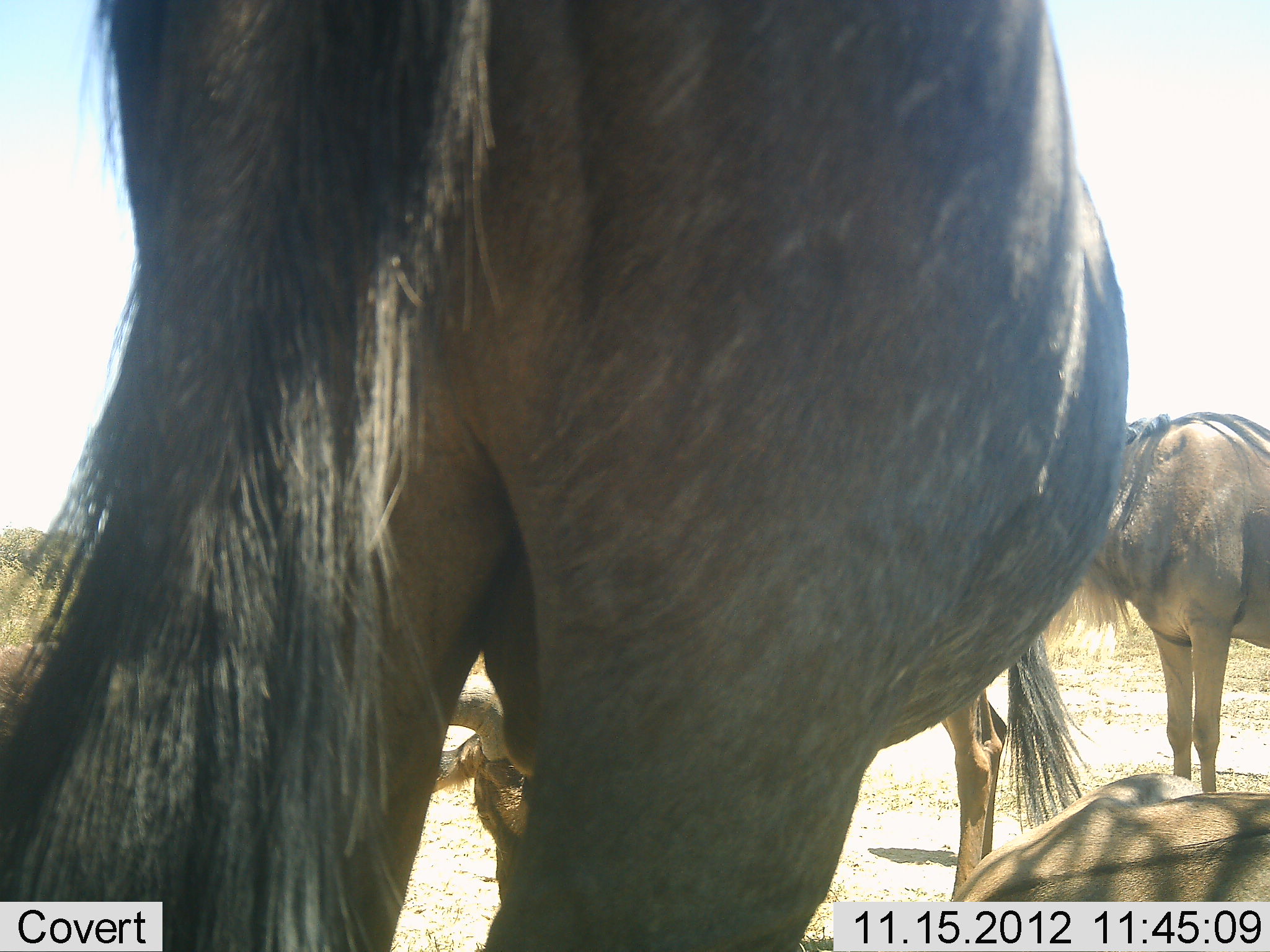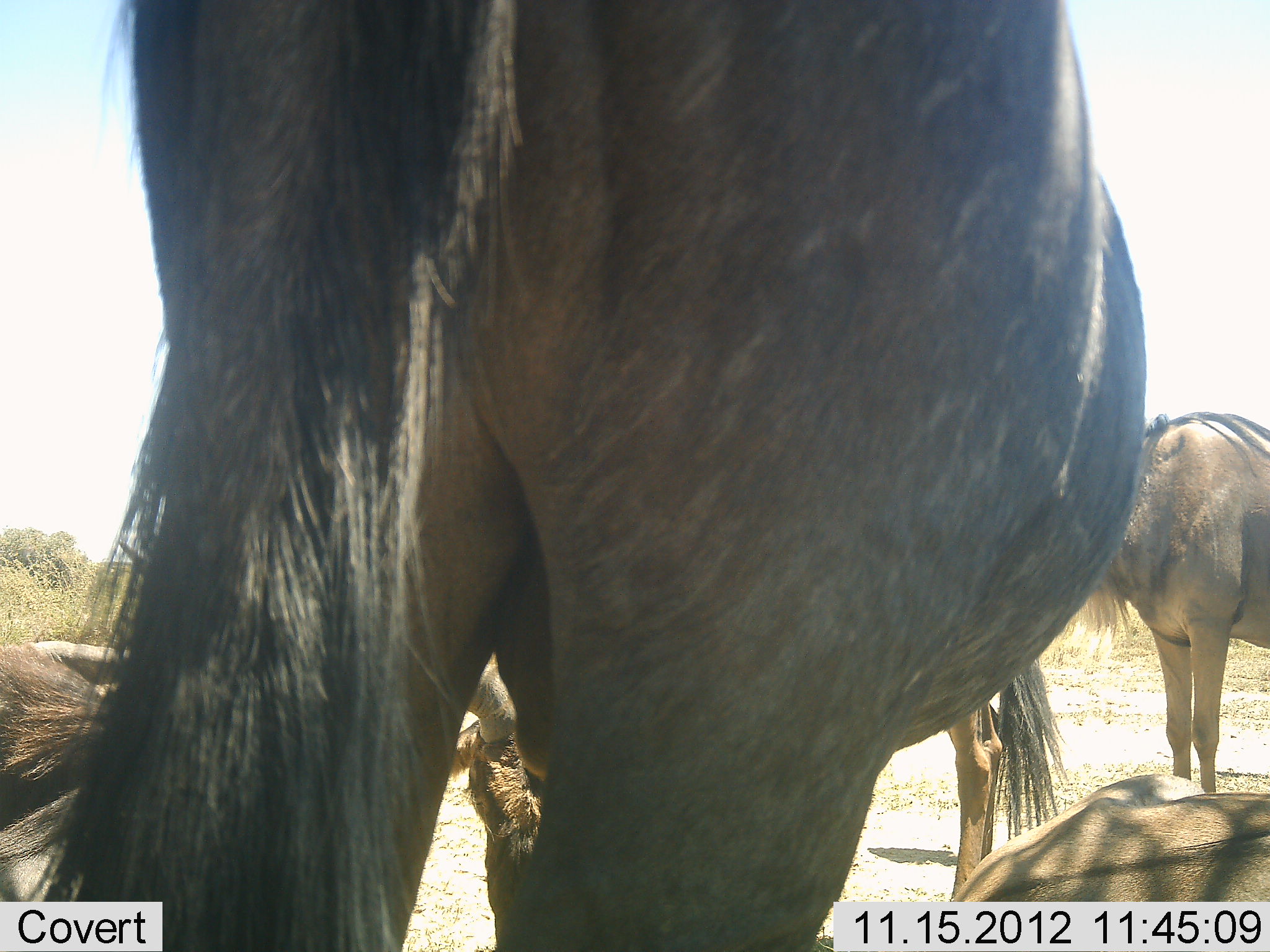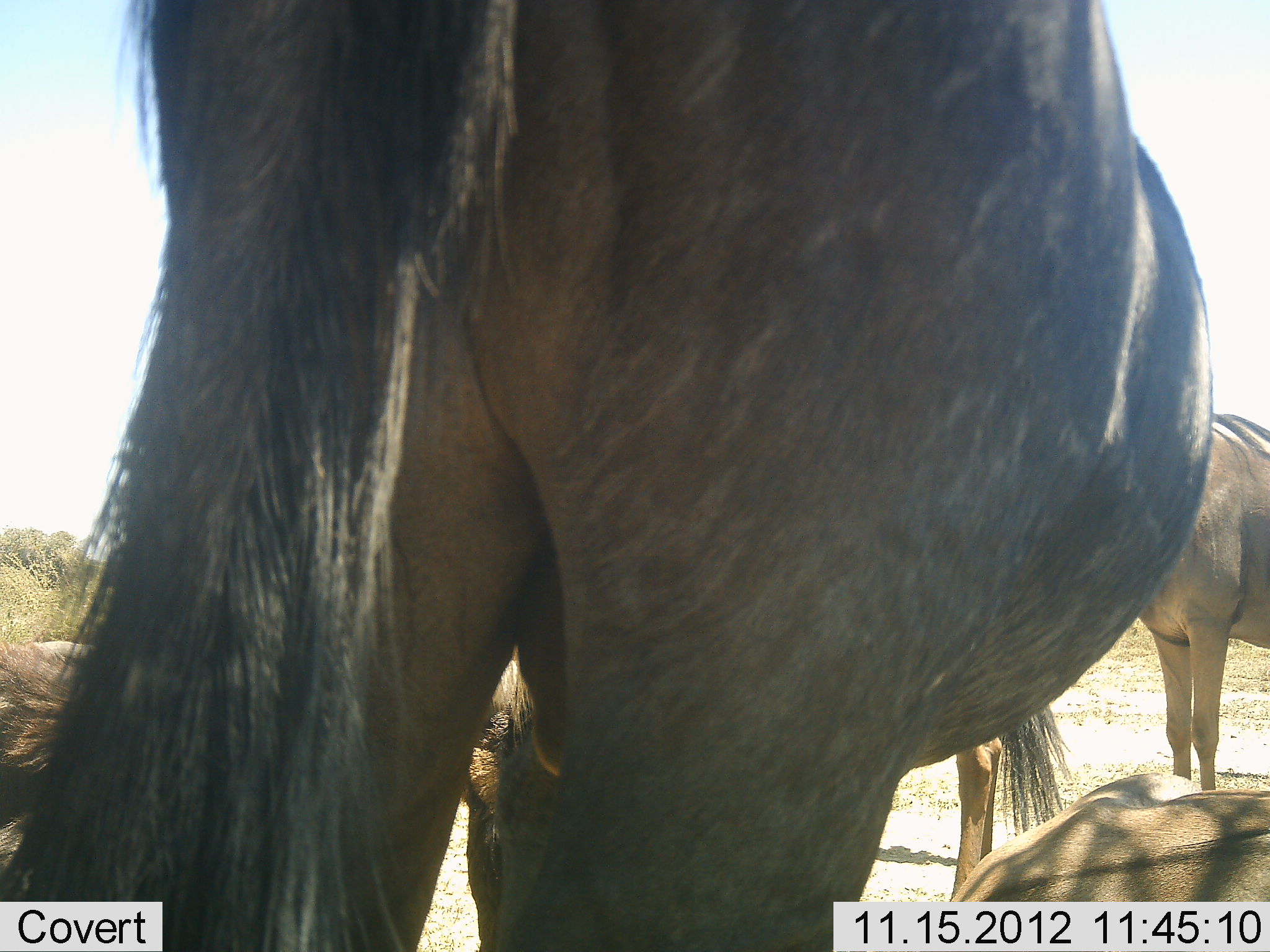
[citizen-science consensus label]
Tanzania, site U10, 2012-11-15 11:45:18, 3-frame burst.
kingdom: Animalia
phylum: Chordata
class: Mammalia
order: Artiodactyla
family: Bovidae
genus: Connochaetes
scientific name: Connochaetes taurinus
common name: blue wildebeest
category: wildebeest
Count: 4.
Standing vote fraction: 80%.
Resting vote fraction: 80%.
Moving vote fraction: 0%.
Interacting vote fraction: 10%.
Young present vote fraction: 0%.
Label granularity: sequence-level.